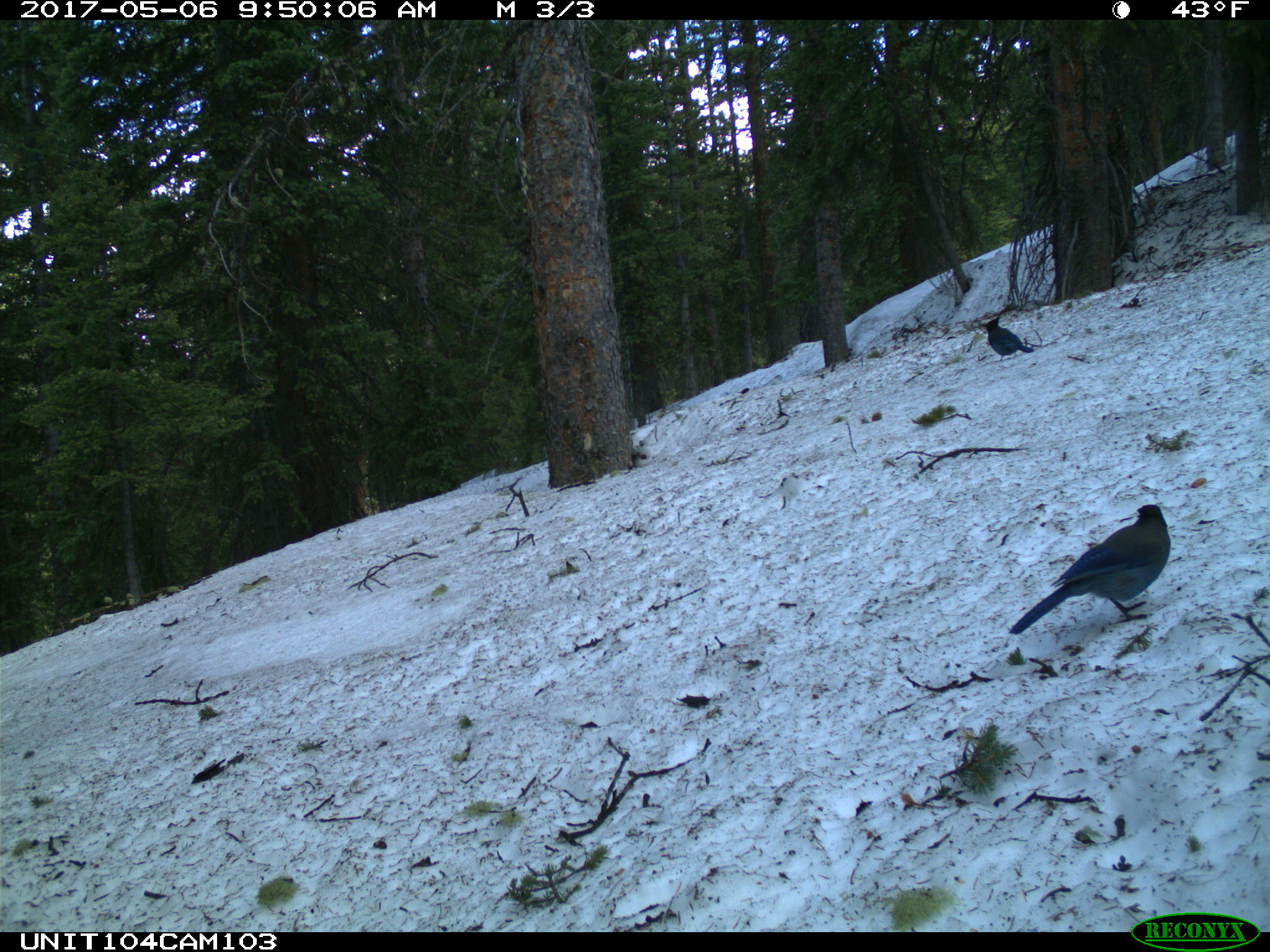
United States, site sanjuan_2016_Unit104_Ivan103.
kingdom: Animalia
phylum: Chordata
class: Aves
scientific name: Aves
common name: birds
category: unidentified bird